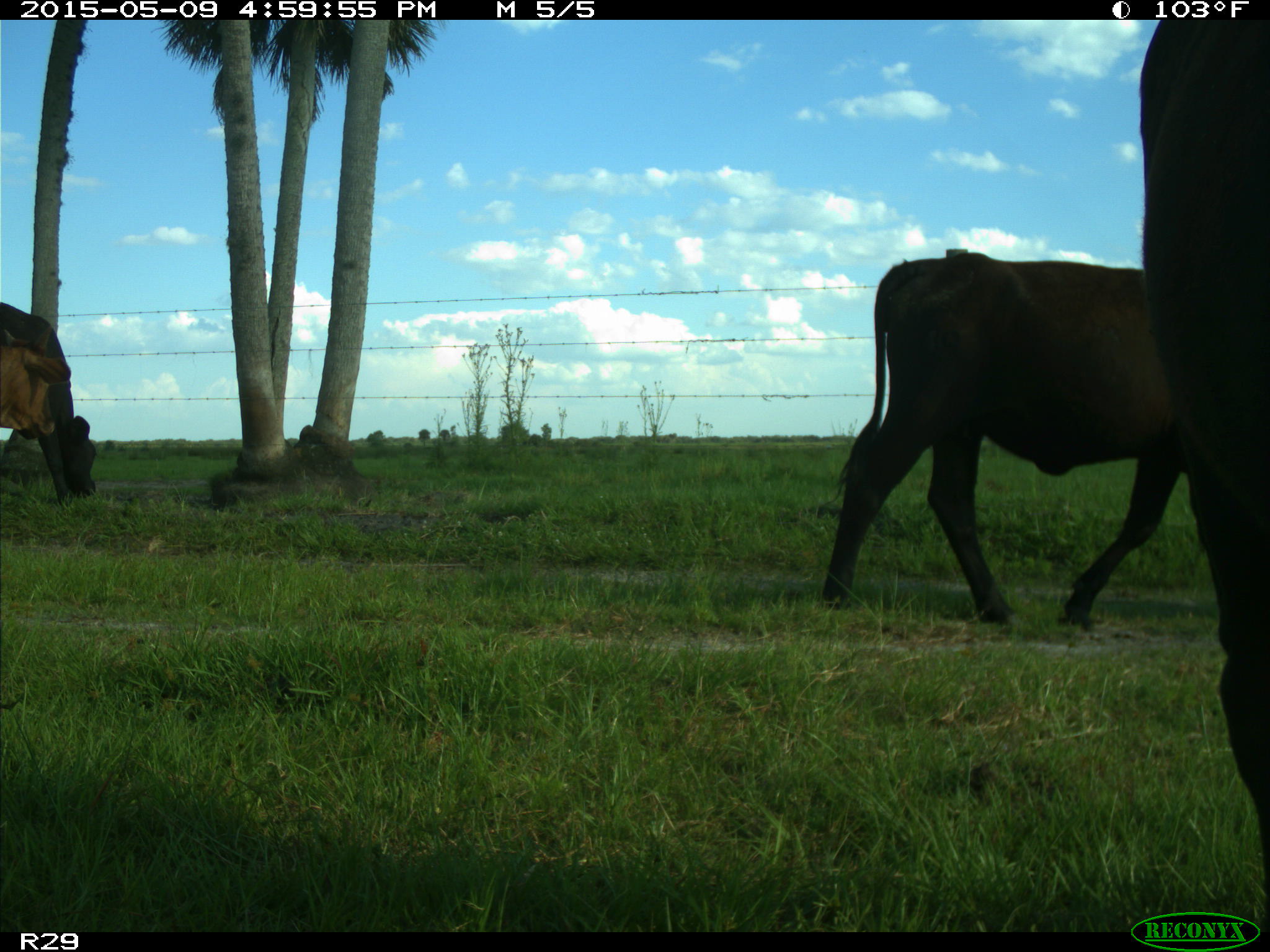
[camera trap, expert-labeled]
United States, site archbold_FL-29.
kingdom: Animalia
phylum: Chordata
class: Mammalia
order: Artiodactyla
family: Bovidae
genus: Bos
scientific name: Bos taurus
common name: domestic cow